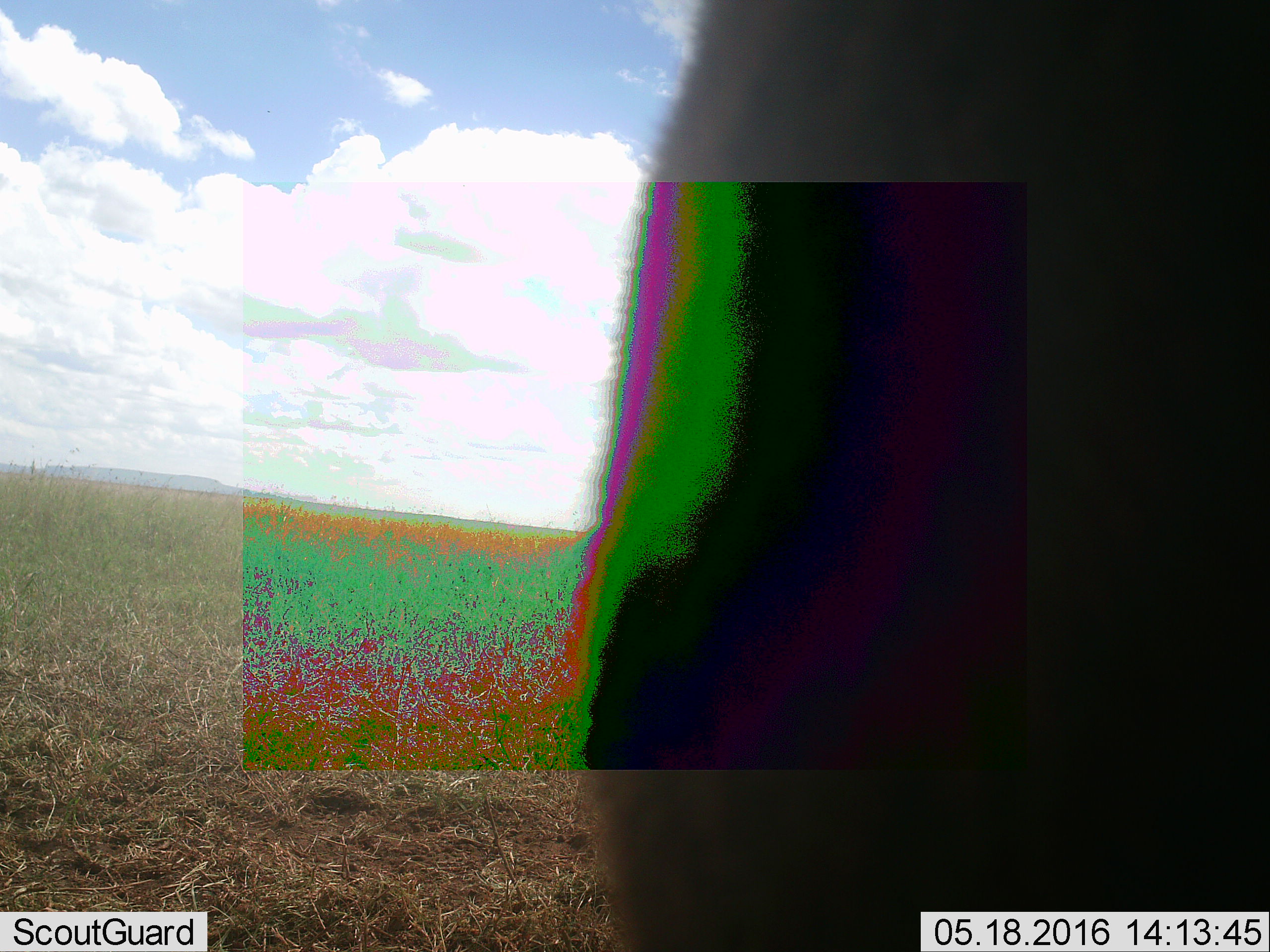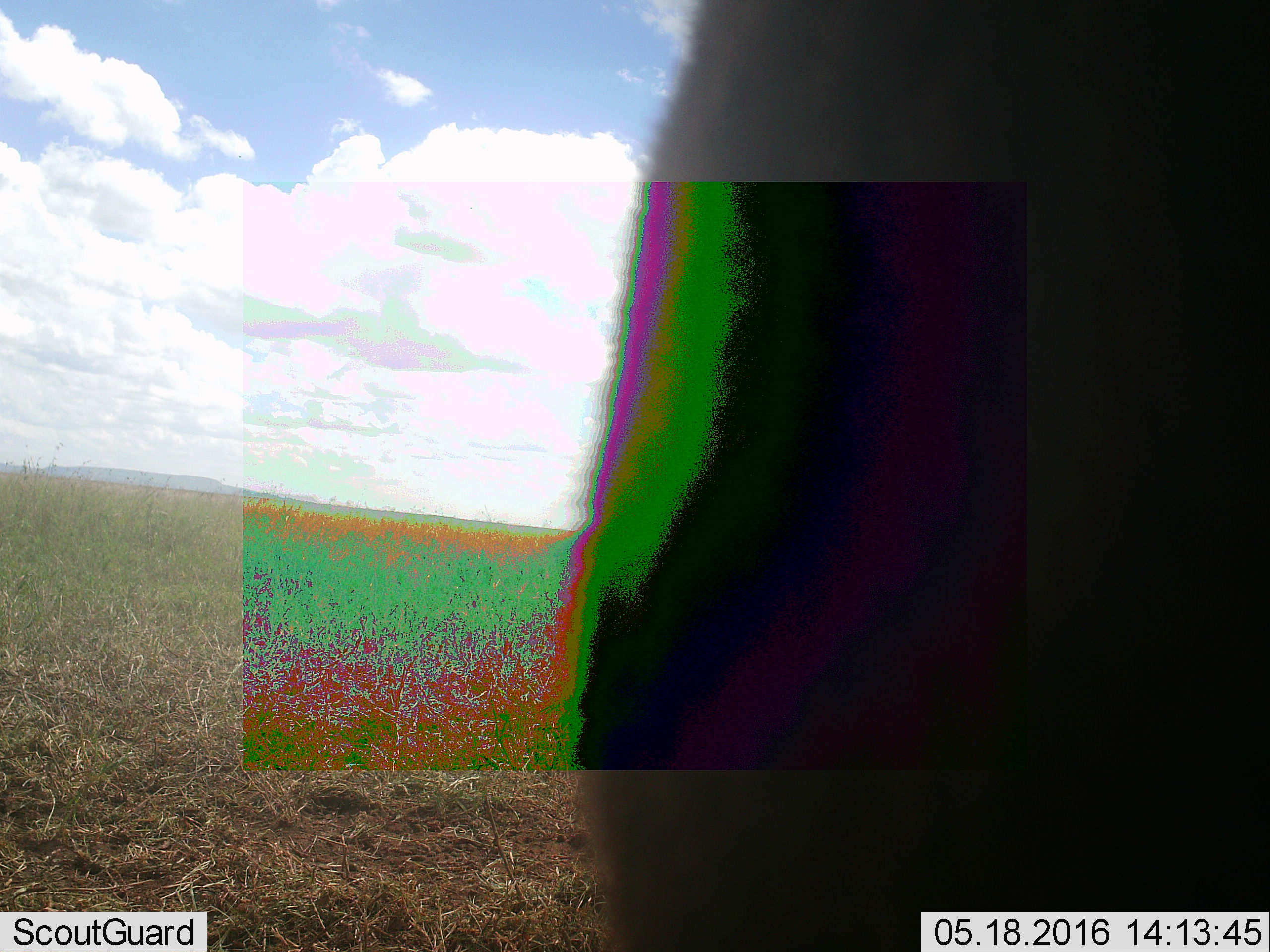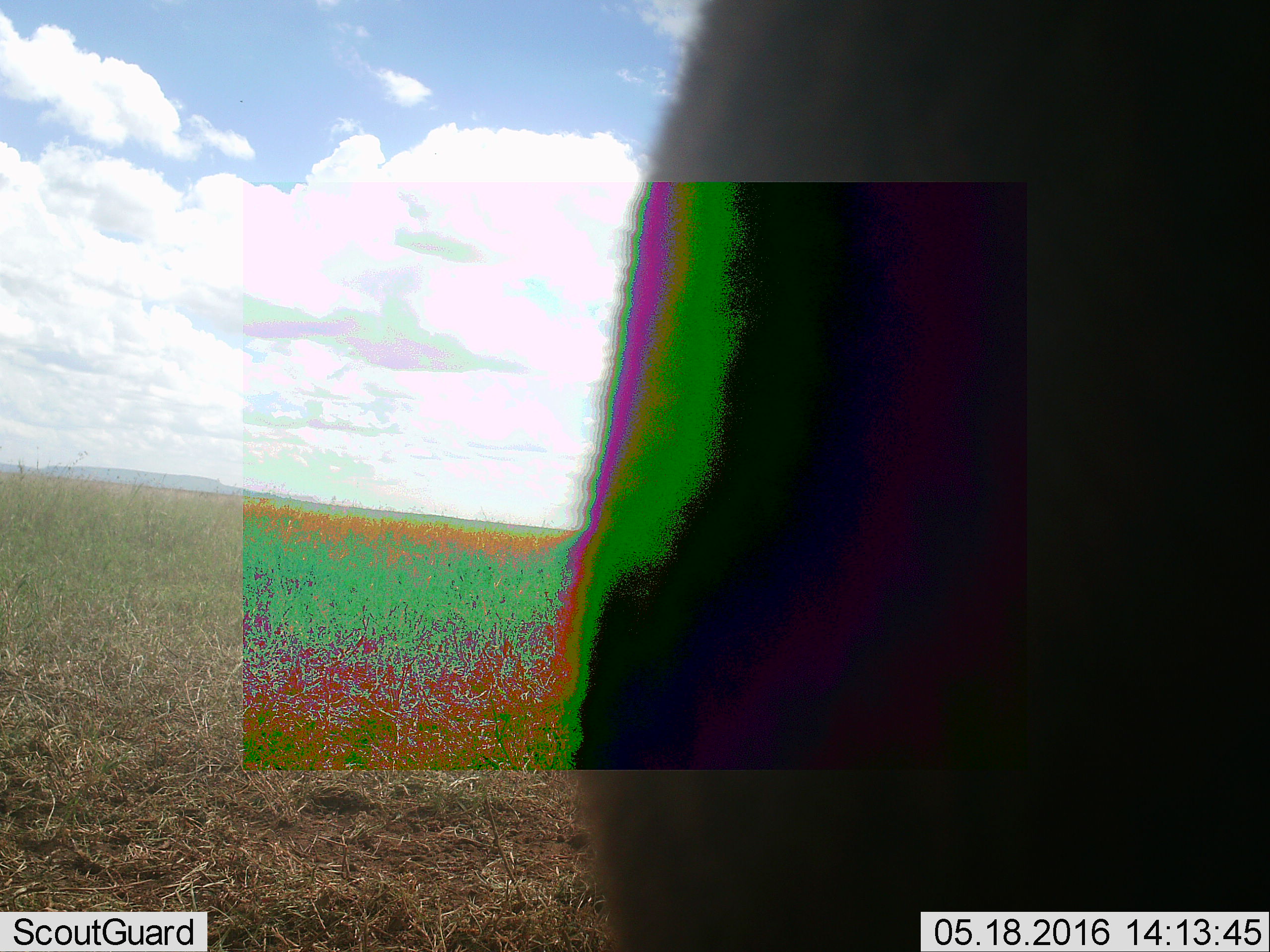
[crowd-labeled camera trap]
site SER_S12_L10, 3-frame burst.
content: unidentified animal